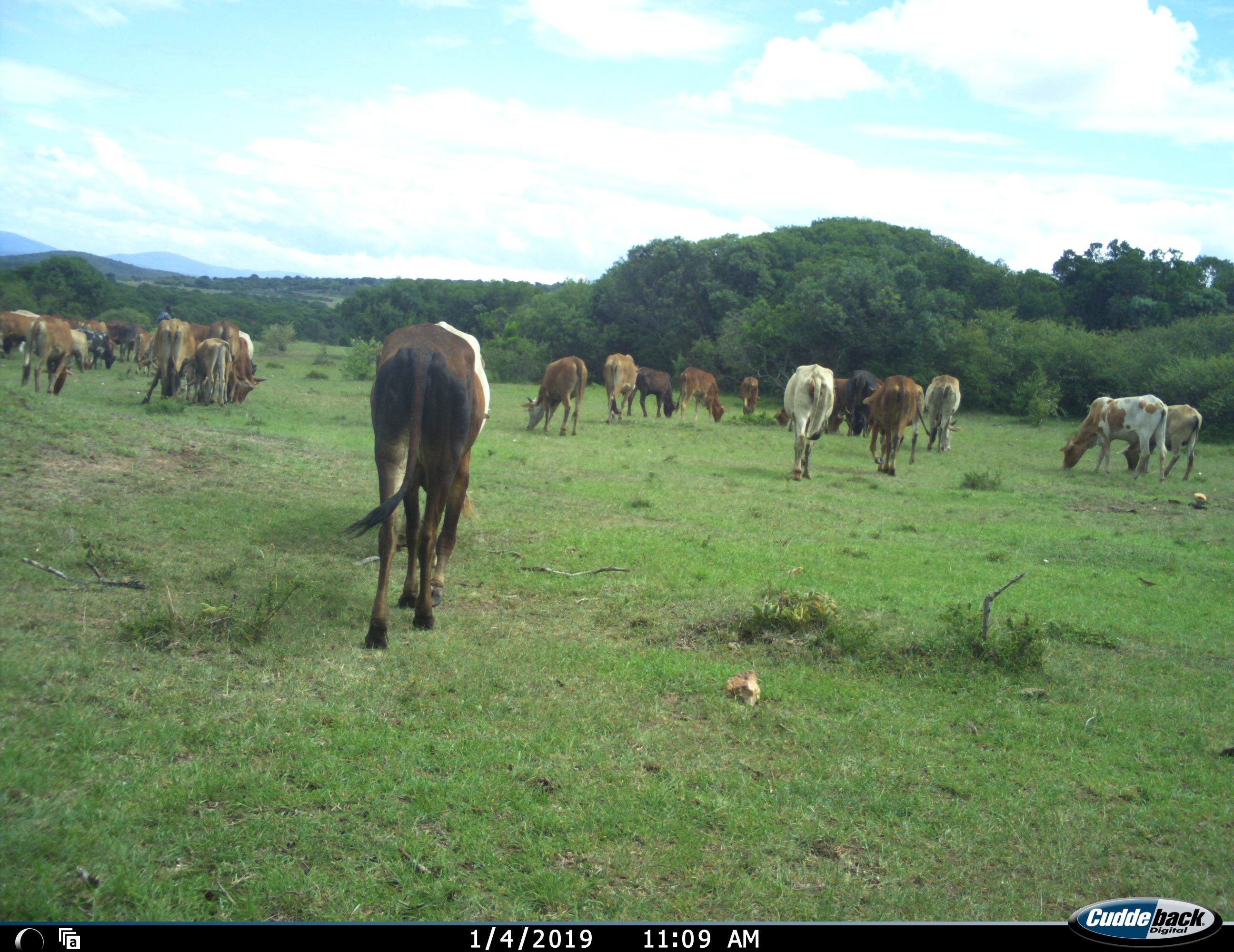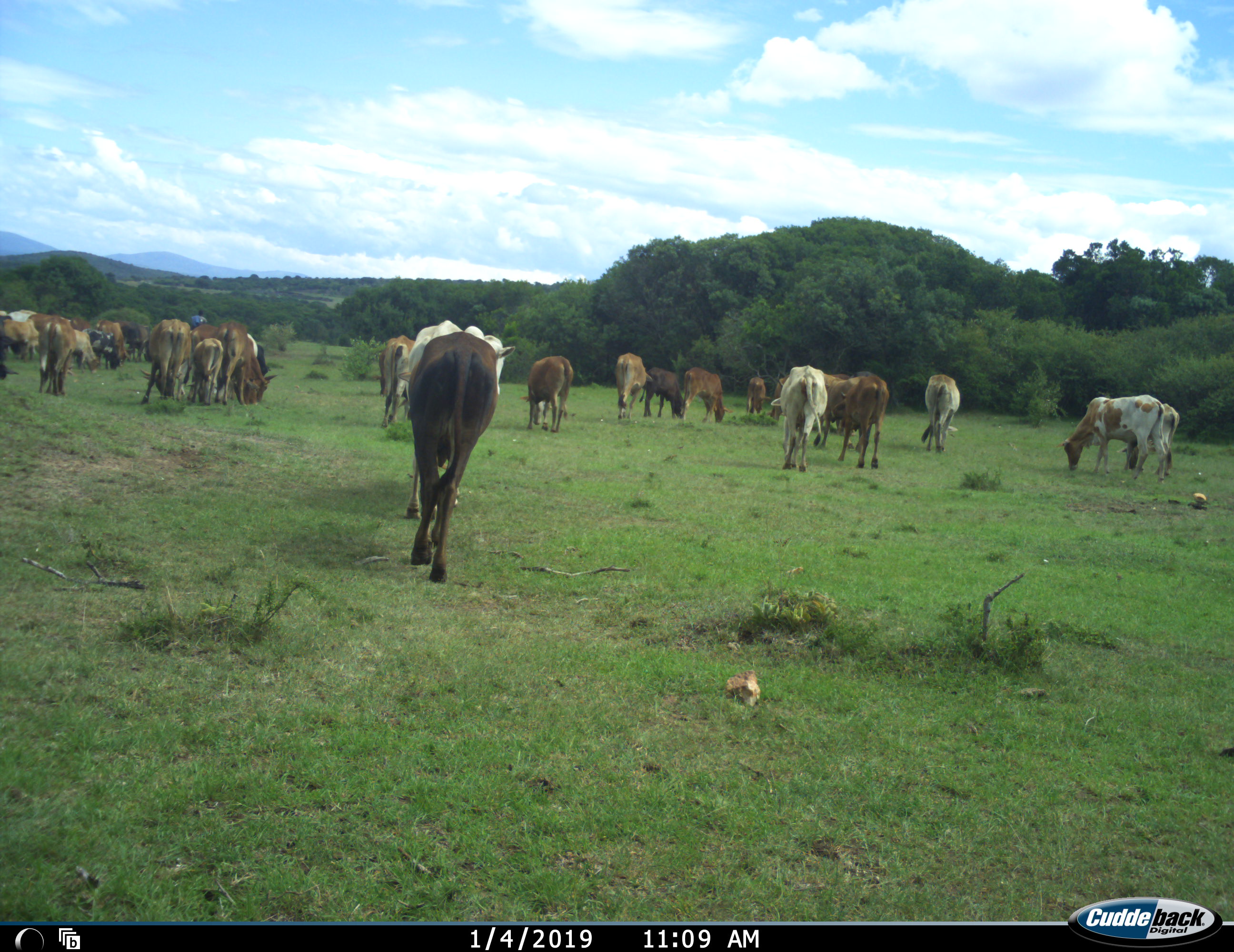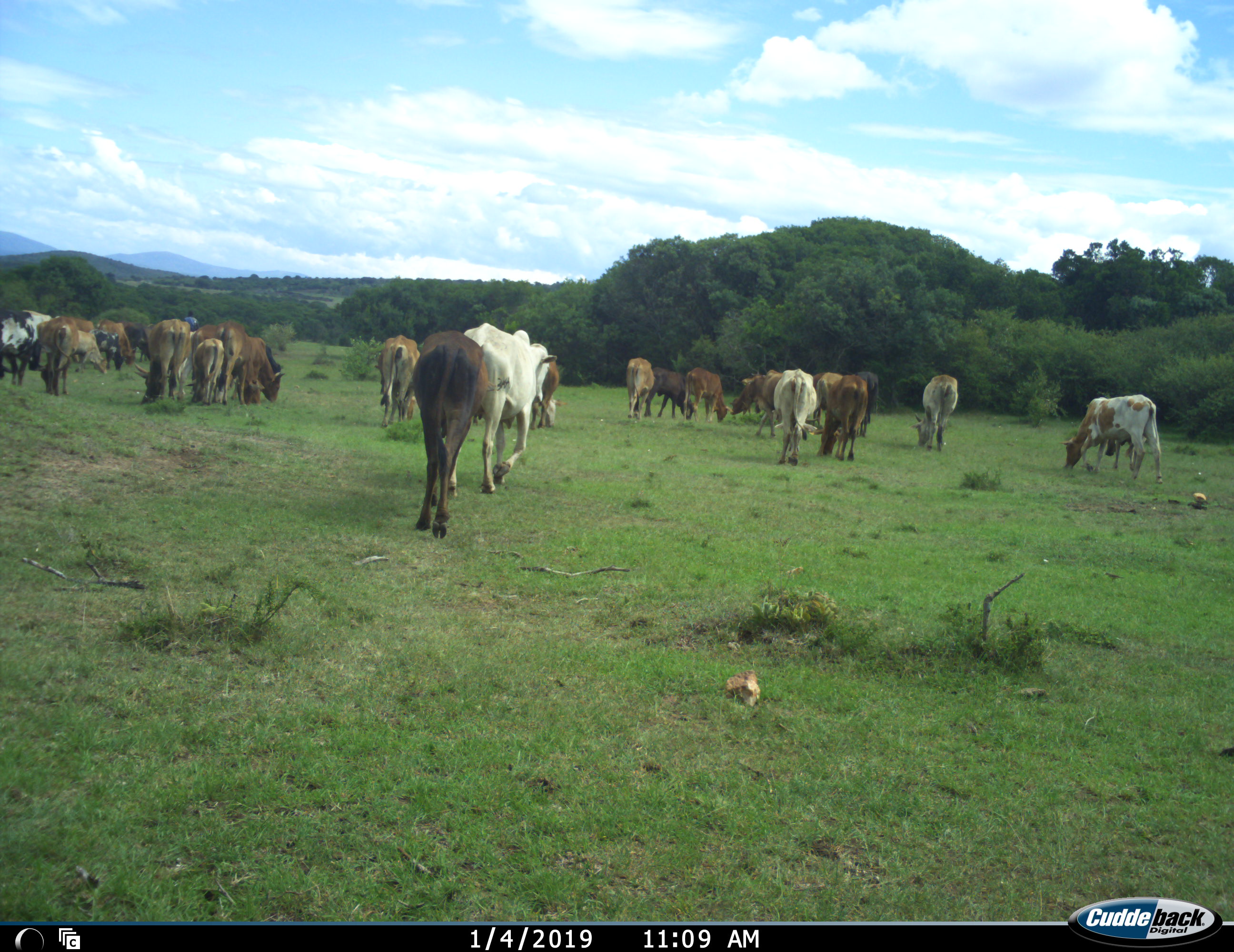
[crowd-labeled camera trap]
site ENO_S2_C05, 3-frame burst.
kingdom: Animalia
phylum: Chordata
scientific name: Vertebrata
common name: domestic animal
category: domesticanimal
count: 11-50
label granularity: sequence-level